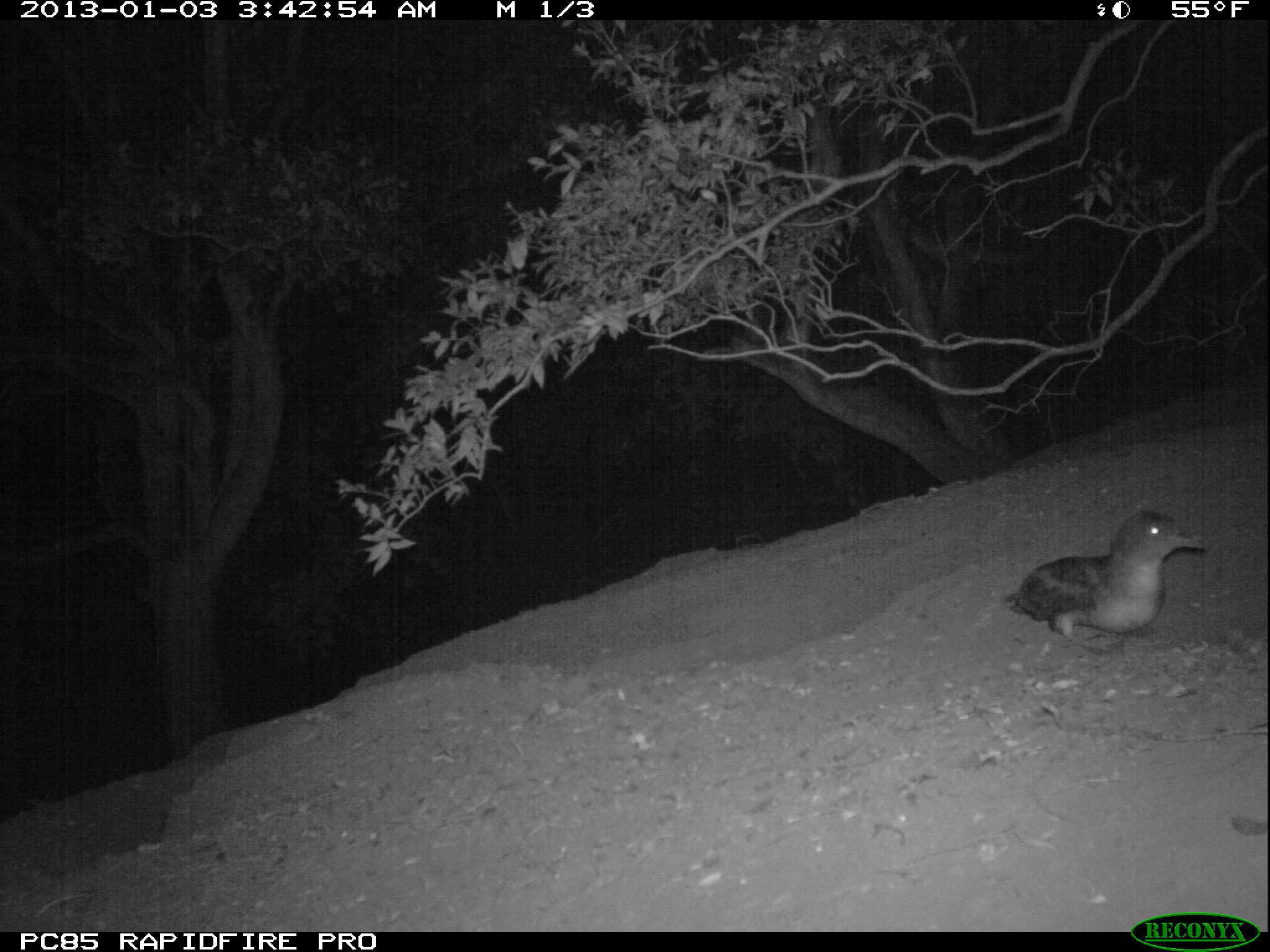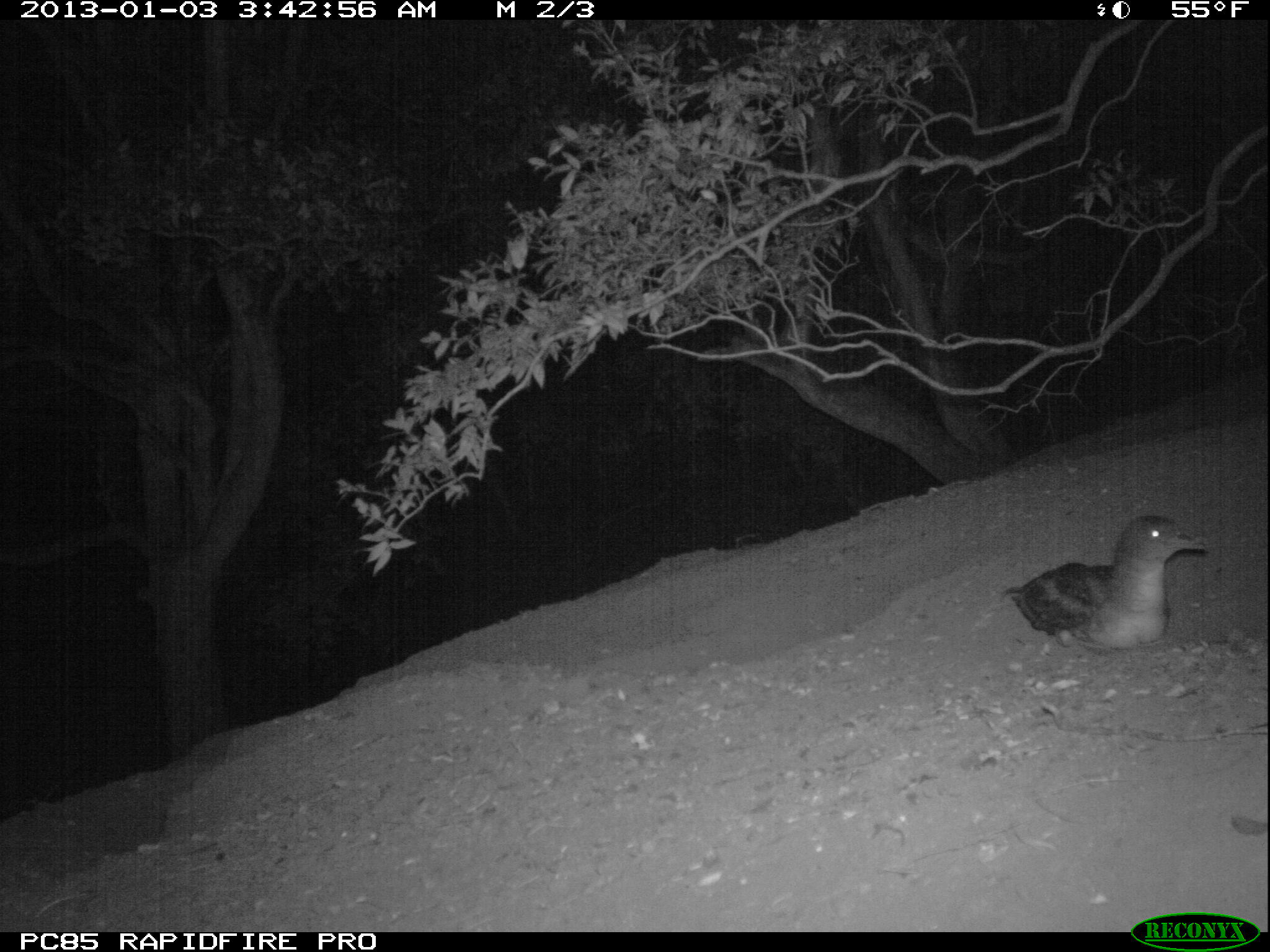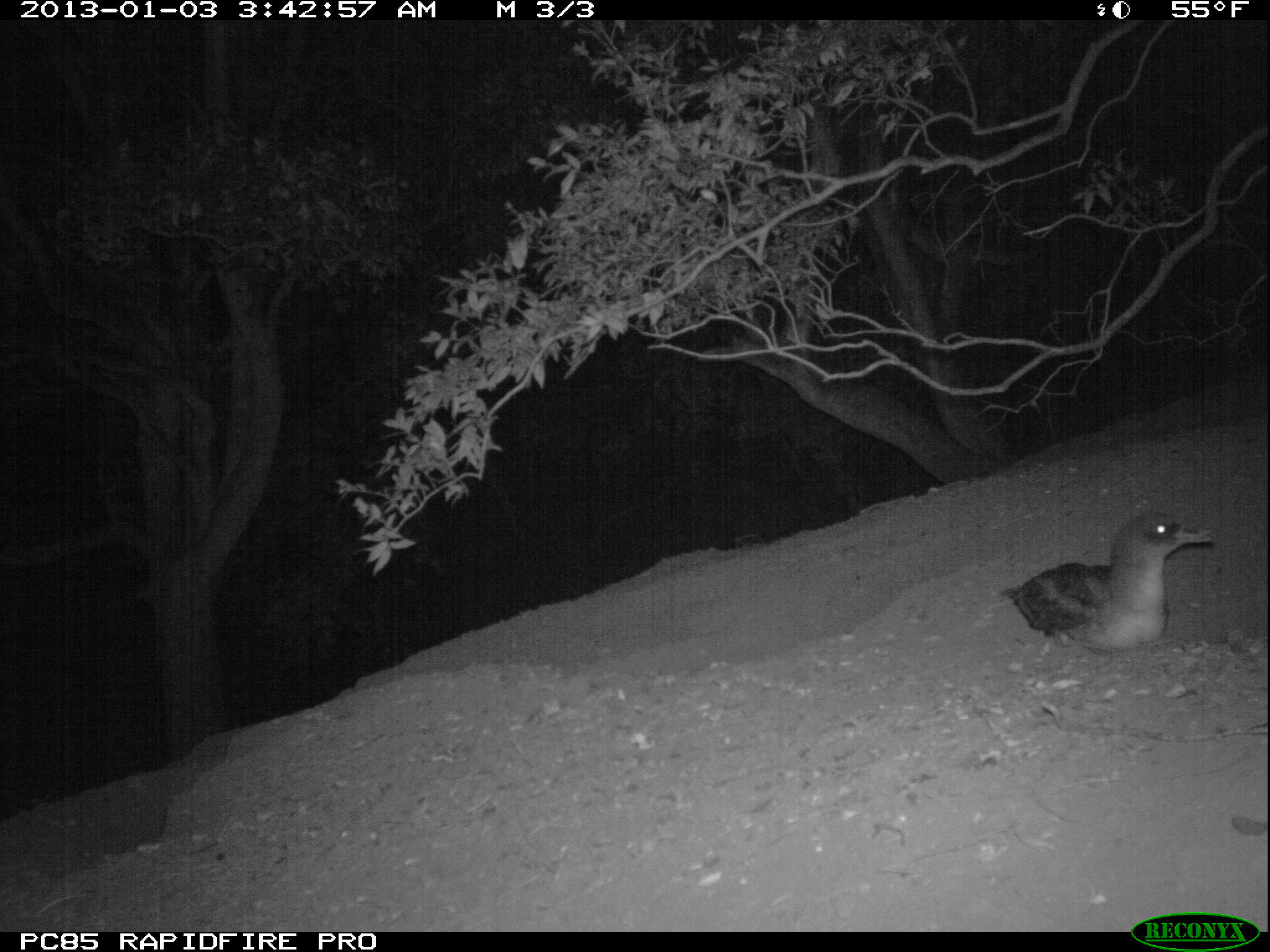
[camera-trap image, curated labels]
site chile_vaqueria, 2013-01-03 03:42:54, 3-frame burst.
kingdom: Animalia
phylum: Chordata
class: Aves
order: Procellariiformes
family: Procellariidae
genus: Calonectris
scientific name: Calonectris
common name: shearwater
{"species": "shearwater (Calonectris)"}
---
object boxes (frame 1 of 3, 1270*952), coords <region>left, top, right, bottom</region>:
shearwater: <region>1005, 506, 1212, 646</region>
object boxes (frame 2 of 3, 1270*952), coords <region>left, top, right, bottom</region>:
shearwater: <region>1000, 511, 1214, 653</region>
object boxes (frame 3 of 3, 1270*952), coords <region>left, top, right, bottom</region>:
shearwater: <region>995, 506, 1218, 654</region>